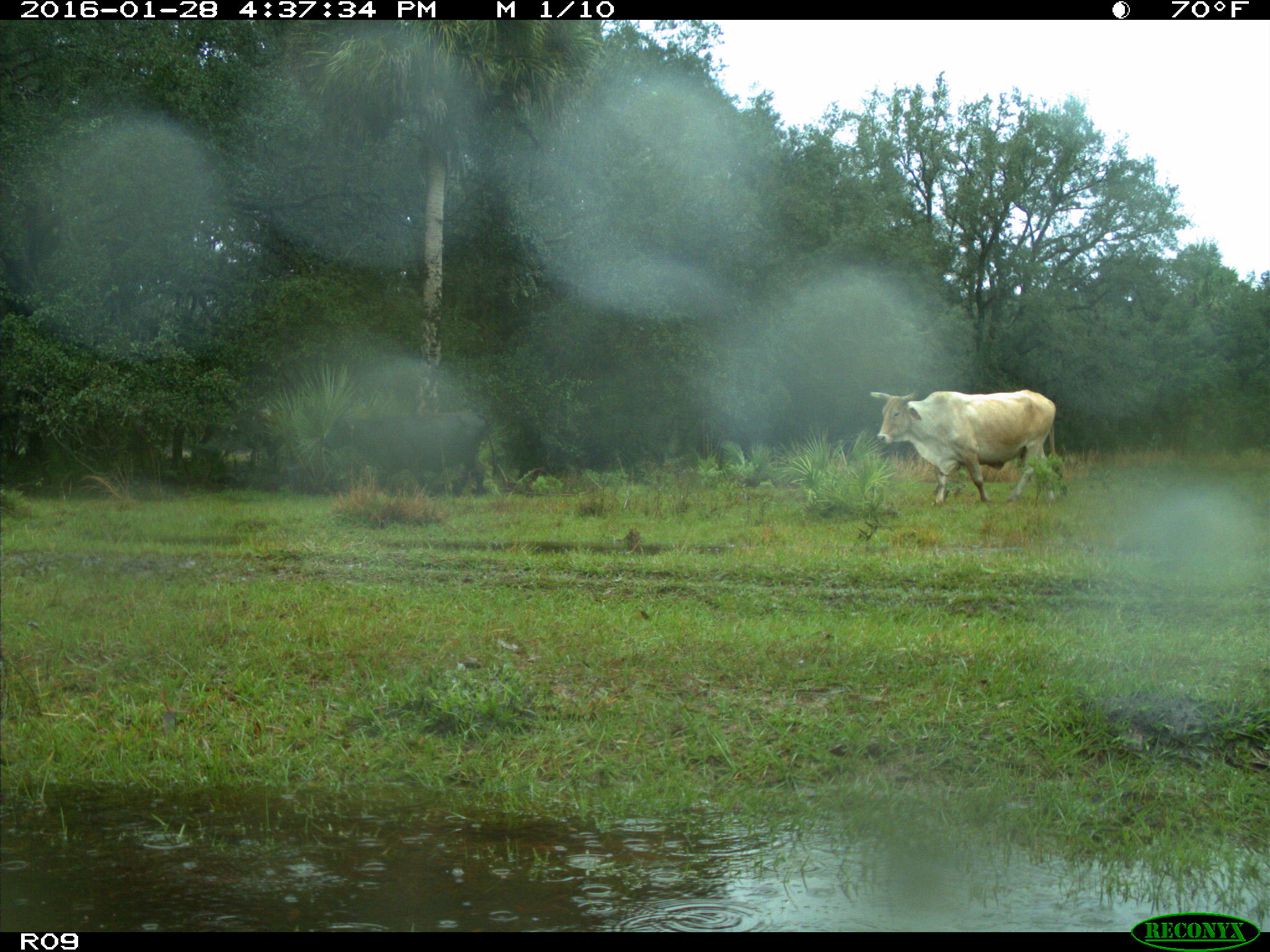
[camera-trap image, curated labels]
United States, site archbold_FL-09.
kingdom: Animalia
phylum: Chordata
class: Mammalia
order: Artiodactyla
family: Bovidae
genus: Bos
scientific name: Bos taurus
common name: domestic cow